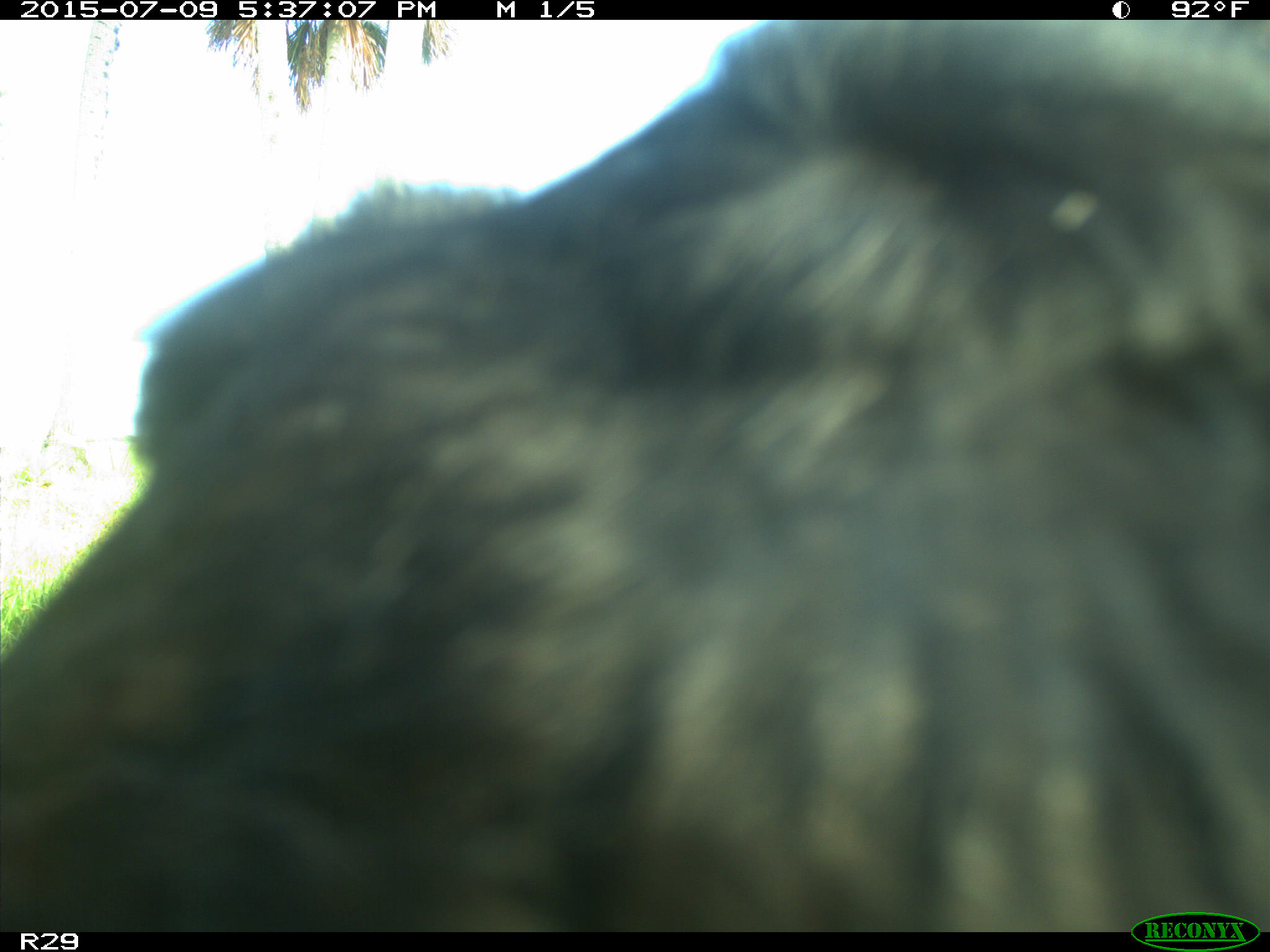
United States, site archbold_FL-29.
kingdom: Animalia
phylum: Chordata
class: Mammalia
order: Artiodactyla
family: Bovidae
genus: Bos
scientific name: Bos taurus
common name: domestic cow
Bos taurus (domestic cow).